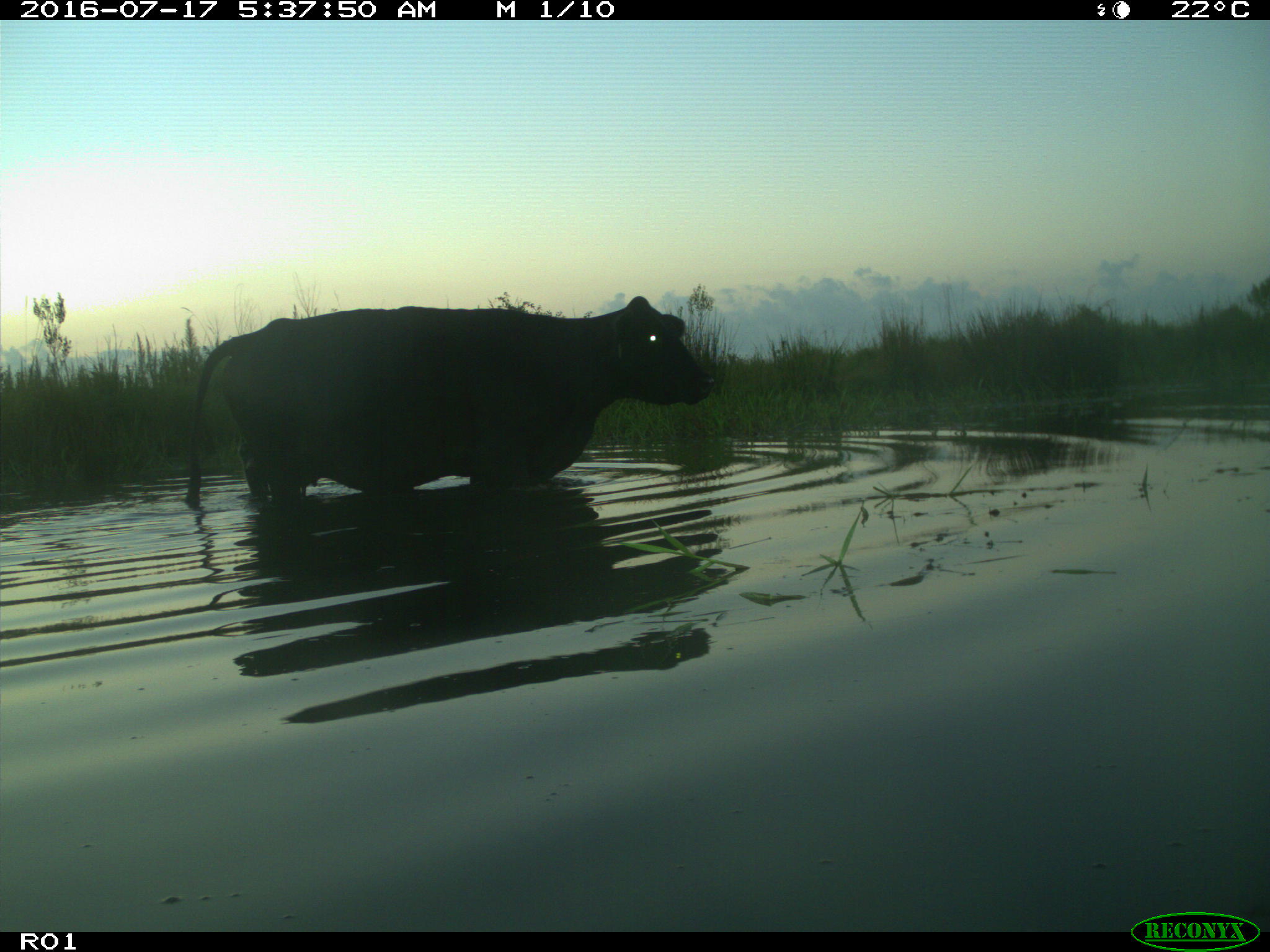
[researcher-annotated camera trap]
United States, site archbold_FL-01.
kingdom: Animalia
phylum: Chordata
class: Mammalia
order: Artiodactyla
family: Bovidae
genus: Bos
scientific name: Bos taurus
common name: domestic cow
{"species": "Bos taurus (domestic cow)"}